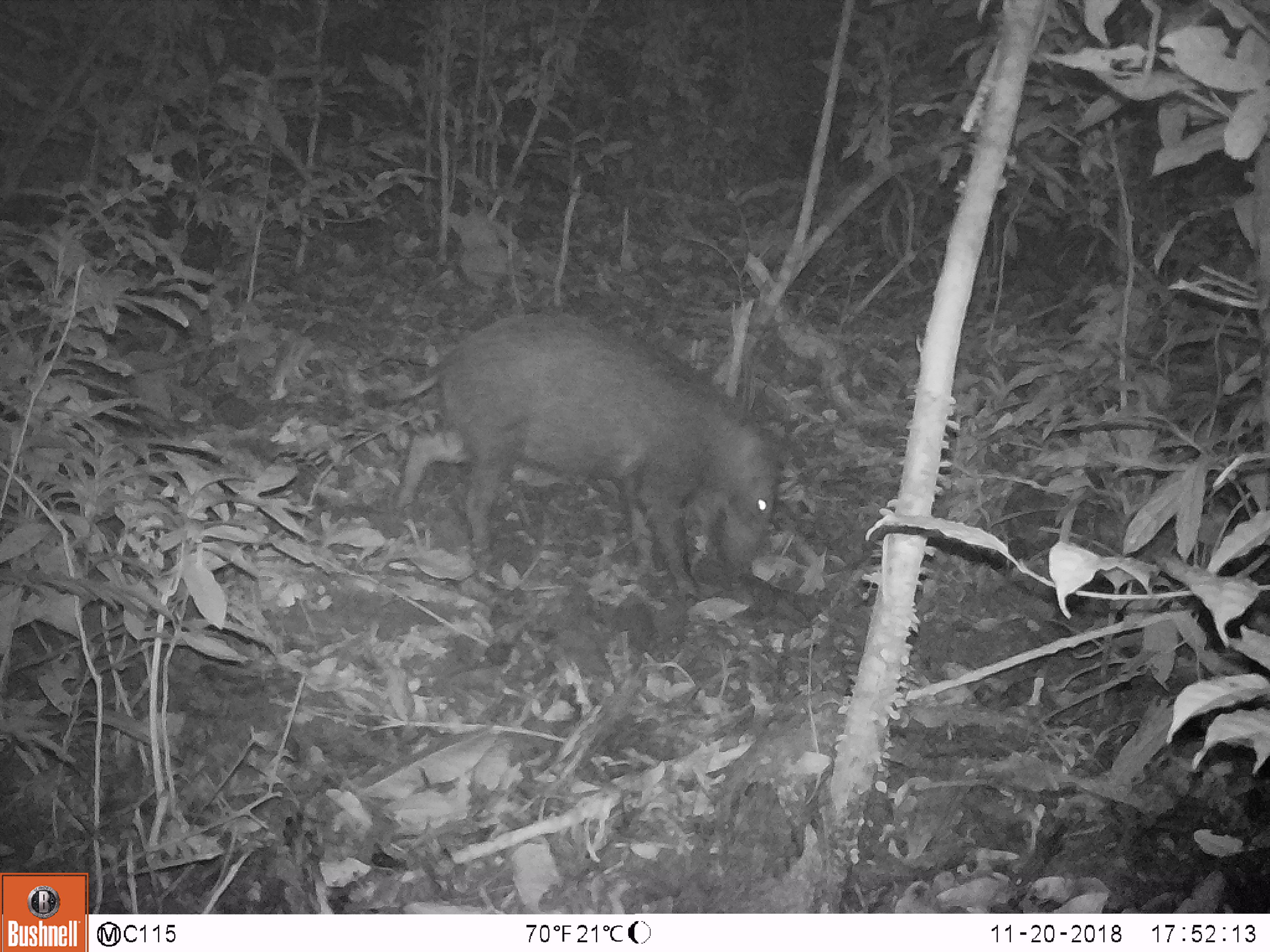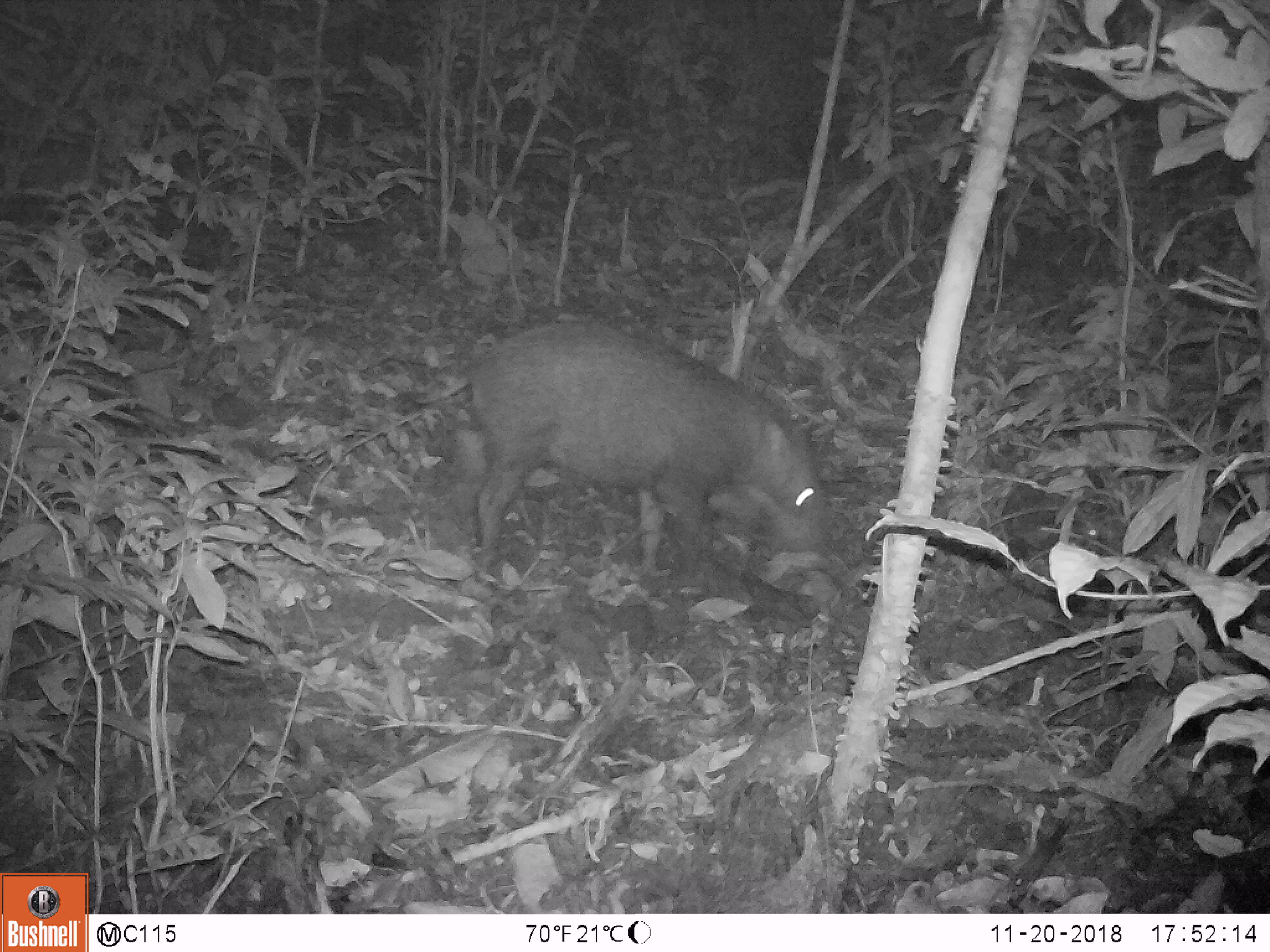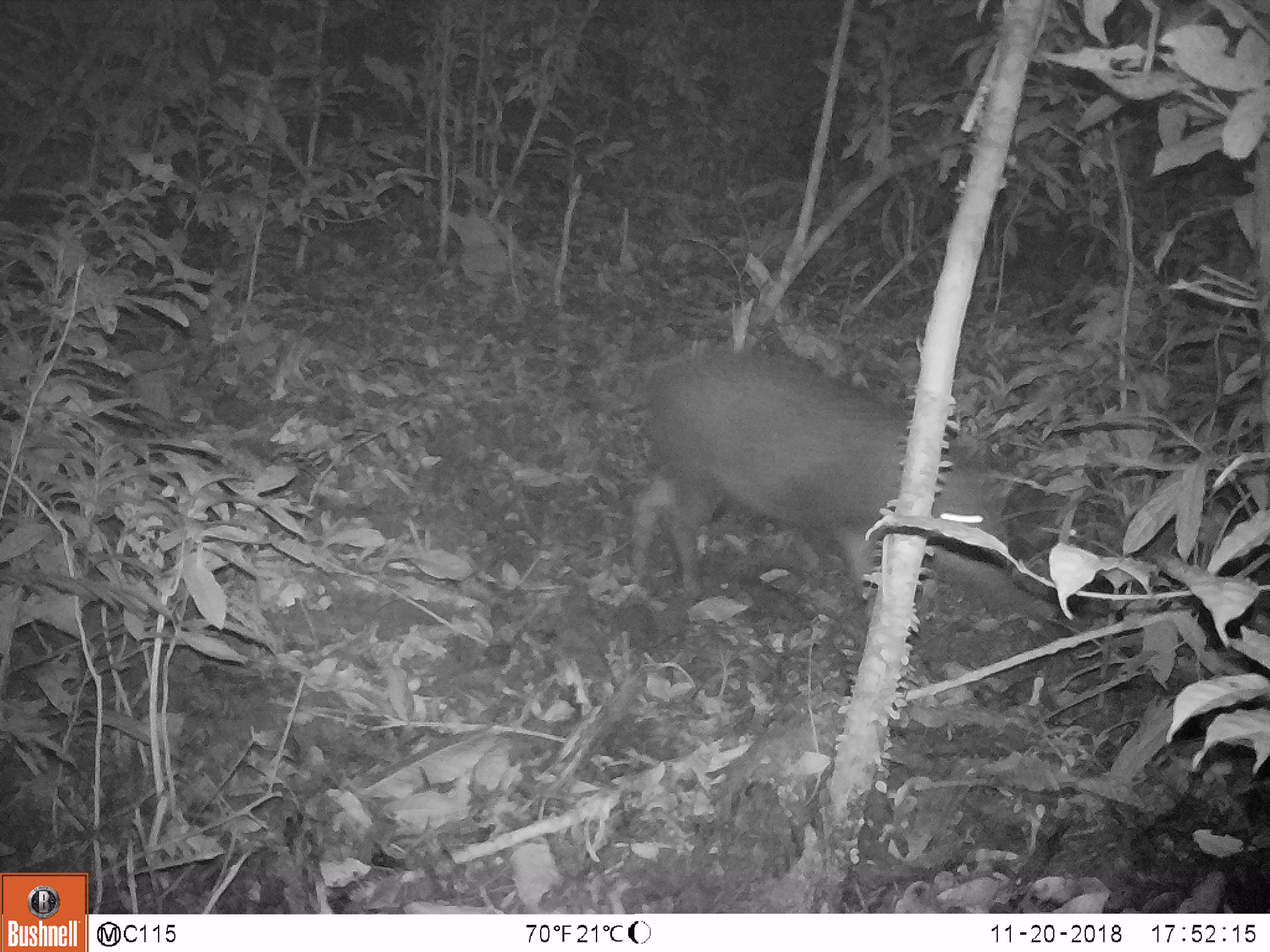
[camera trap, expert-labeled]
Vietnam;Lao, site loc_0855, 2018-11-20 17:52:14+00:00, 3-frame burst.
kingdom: Animalia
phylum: Chordata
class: Mammalia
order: Artiodactyla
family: Suidae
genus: Sus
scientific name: Sus scrofa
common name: eurasian wild pig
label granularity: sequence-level